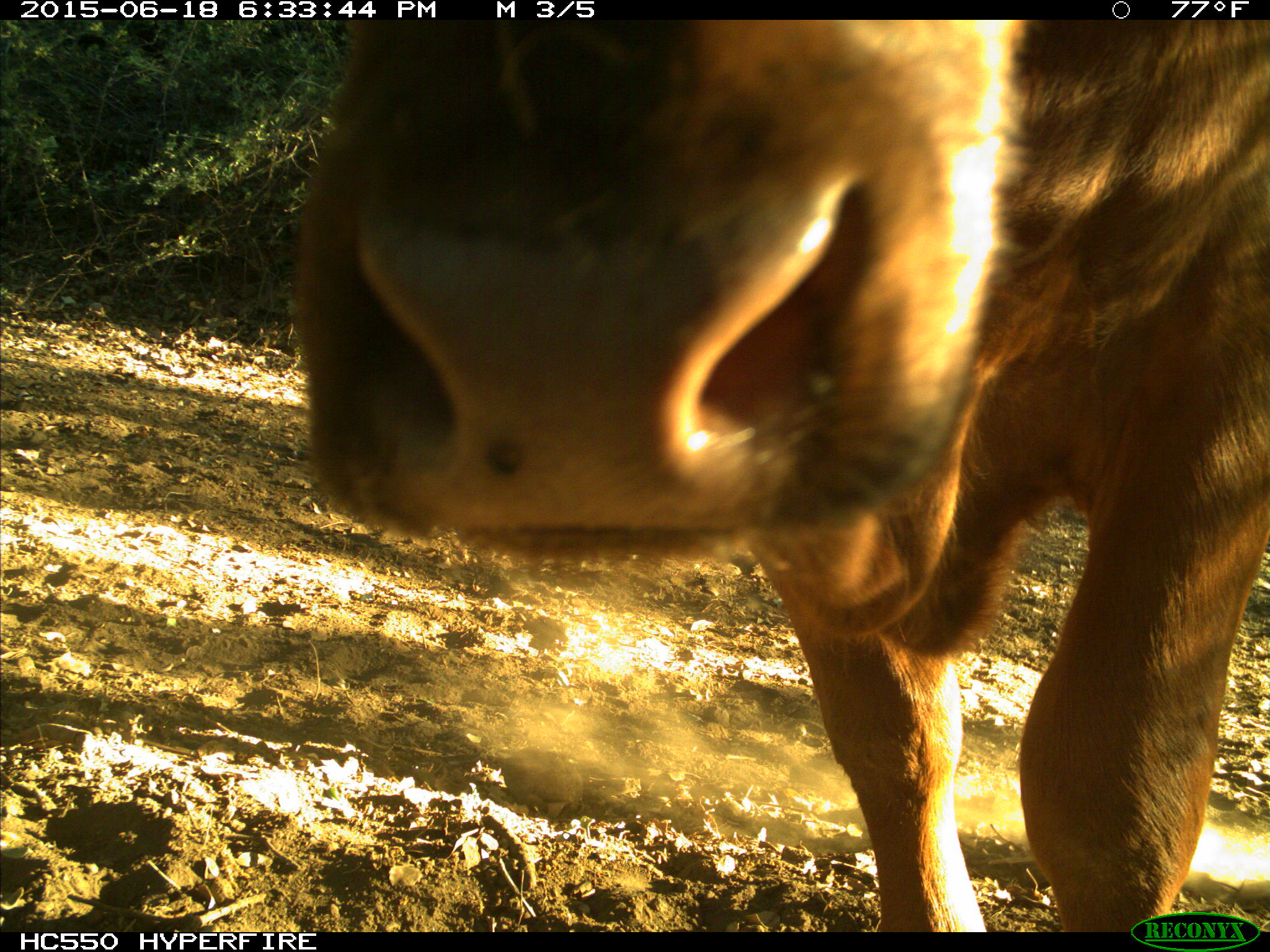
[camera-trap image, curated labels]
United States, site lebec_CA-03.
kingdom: Animalia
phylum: Chordata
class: Mammalia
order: Artiodactyla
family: Bovidae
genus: Bos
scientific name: Bos taurus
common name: domestic cow